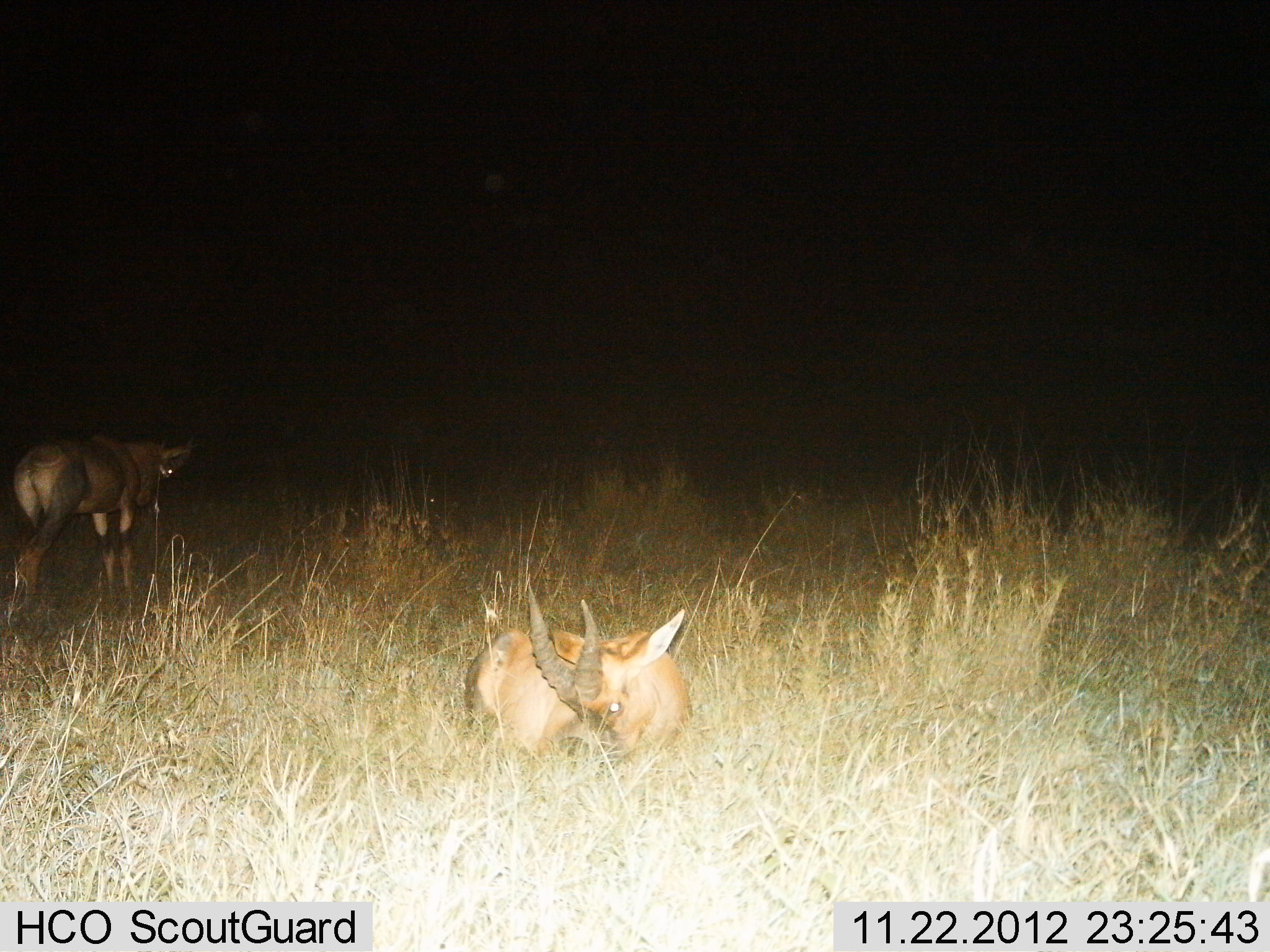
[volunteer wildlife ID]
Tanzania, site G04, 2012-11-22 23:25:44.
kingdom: Animalia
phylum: Chordata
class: Mammalia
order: Artiodactyla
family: Bovidae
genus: Damaliscus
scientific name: Damaliscus lunatus jimela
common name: topi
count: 2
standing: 90%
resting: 100%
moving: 0%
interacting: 0%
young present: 0%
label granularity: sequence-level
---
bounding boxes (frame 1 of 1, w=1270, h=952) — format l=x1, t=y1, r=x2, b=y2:
animal: l=460, t=577, r=694, b=788; l=0, t=433, r=194, b=641